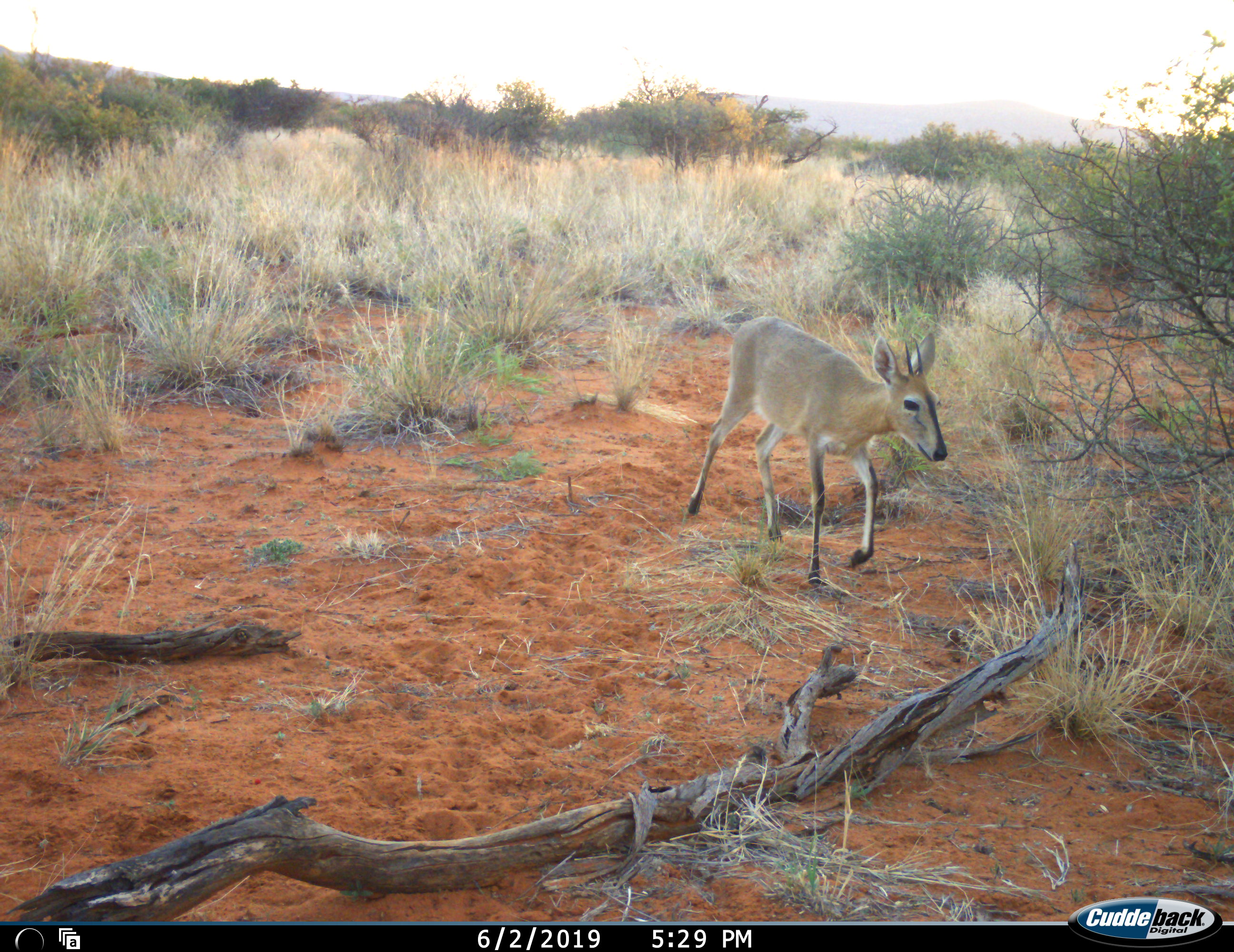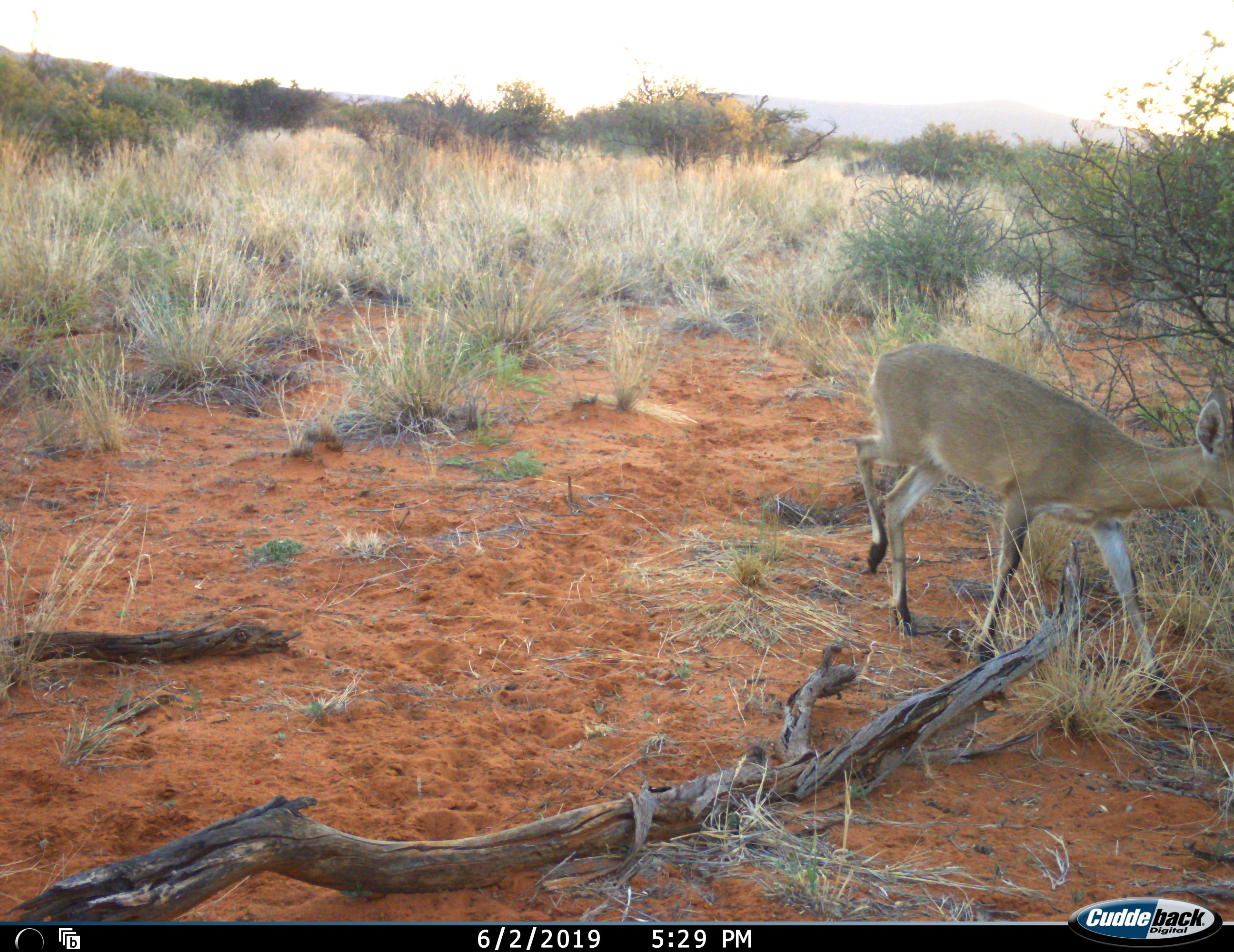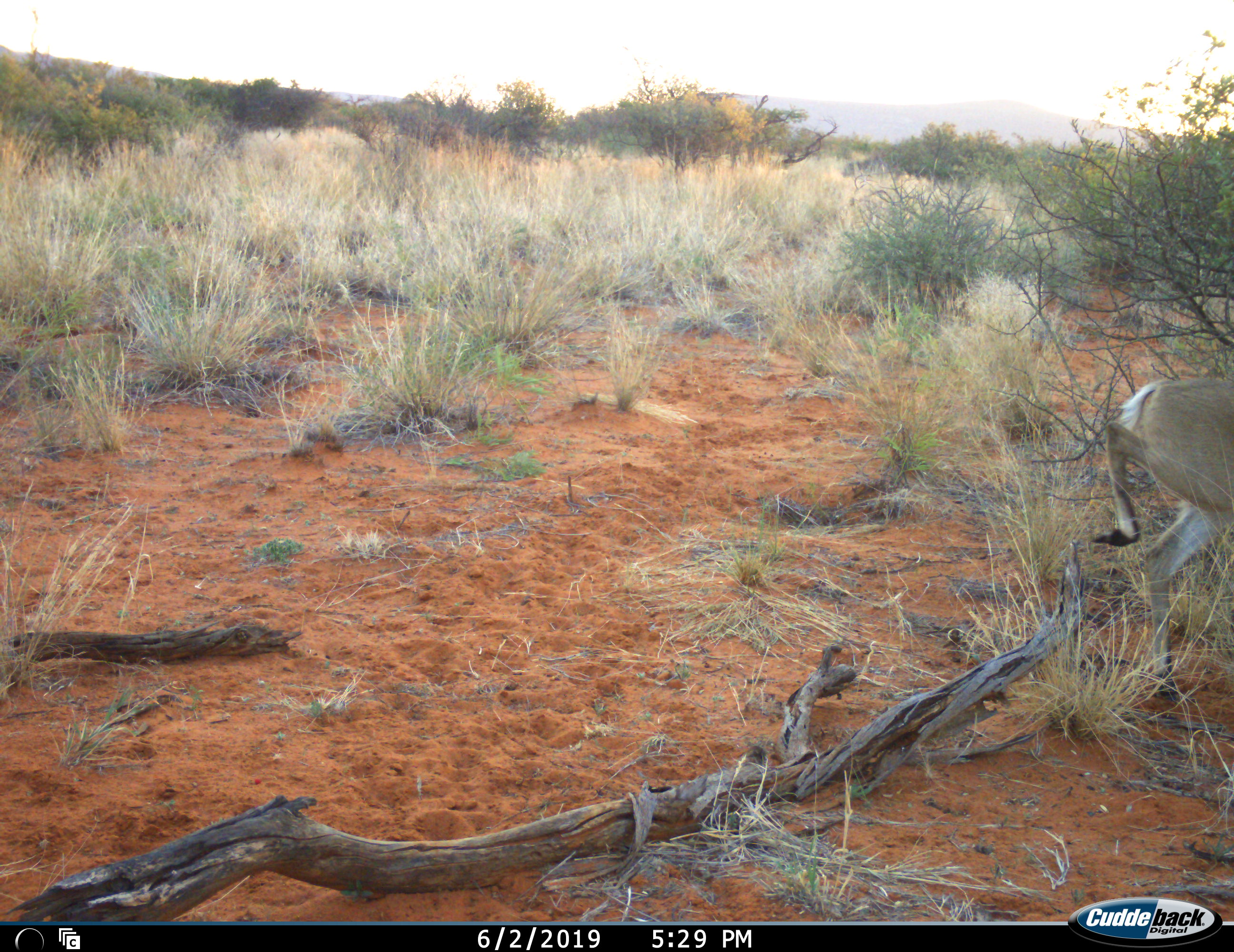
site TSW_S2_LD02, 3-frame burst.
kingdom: Animalia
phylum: Chordata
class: Mammalia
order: Artiodactyla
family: Bovidae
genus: Sylvicapra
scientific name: Sylvicapra grimmia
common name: common duiker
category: duikercommongrey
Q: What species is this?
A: Duikercommongrey (common duiker) (Sylvicapra grimmia).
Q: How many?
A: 1.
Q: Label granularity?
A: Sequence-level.